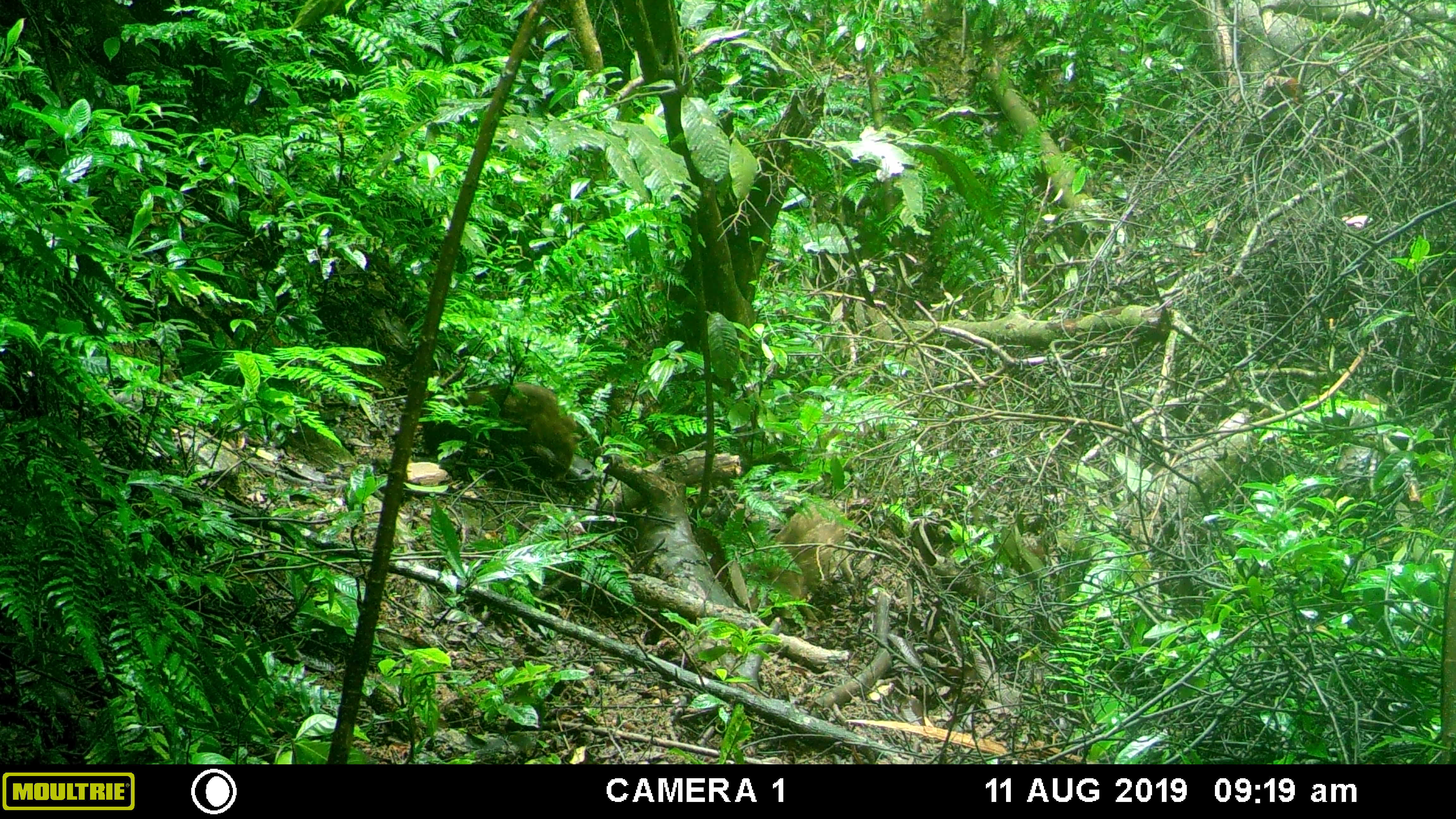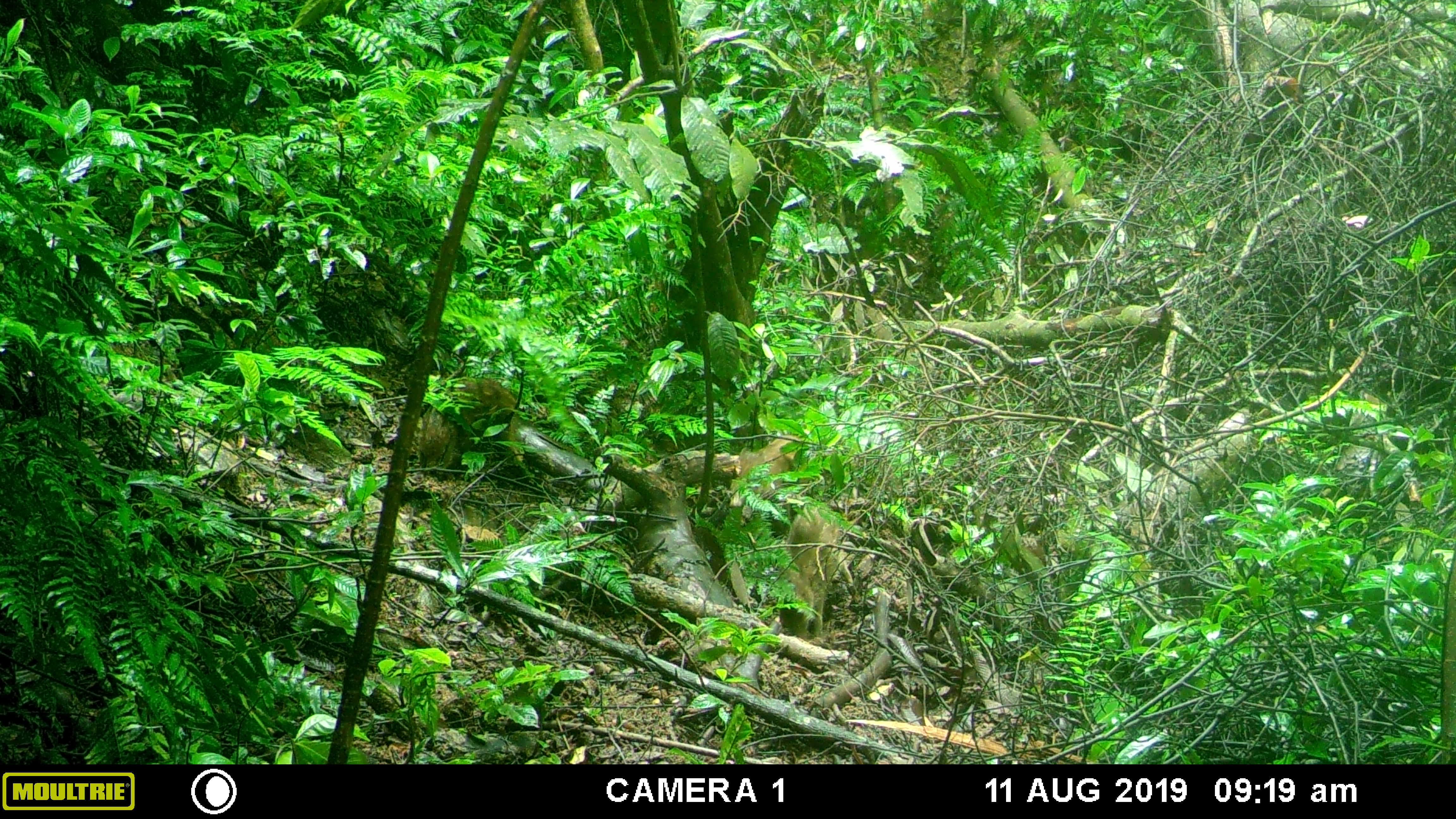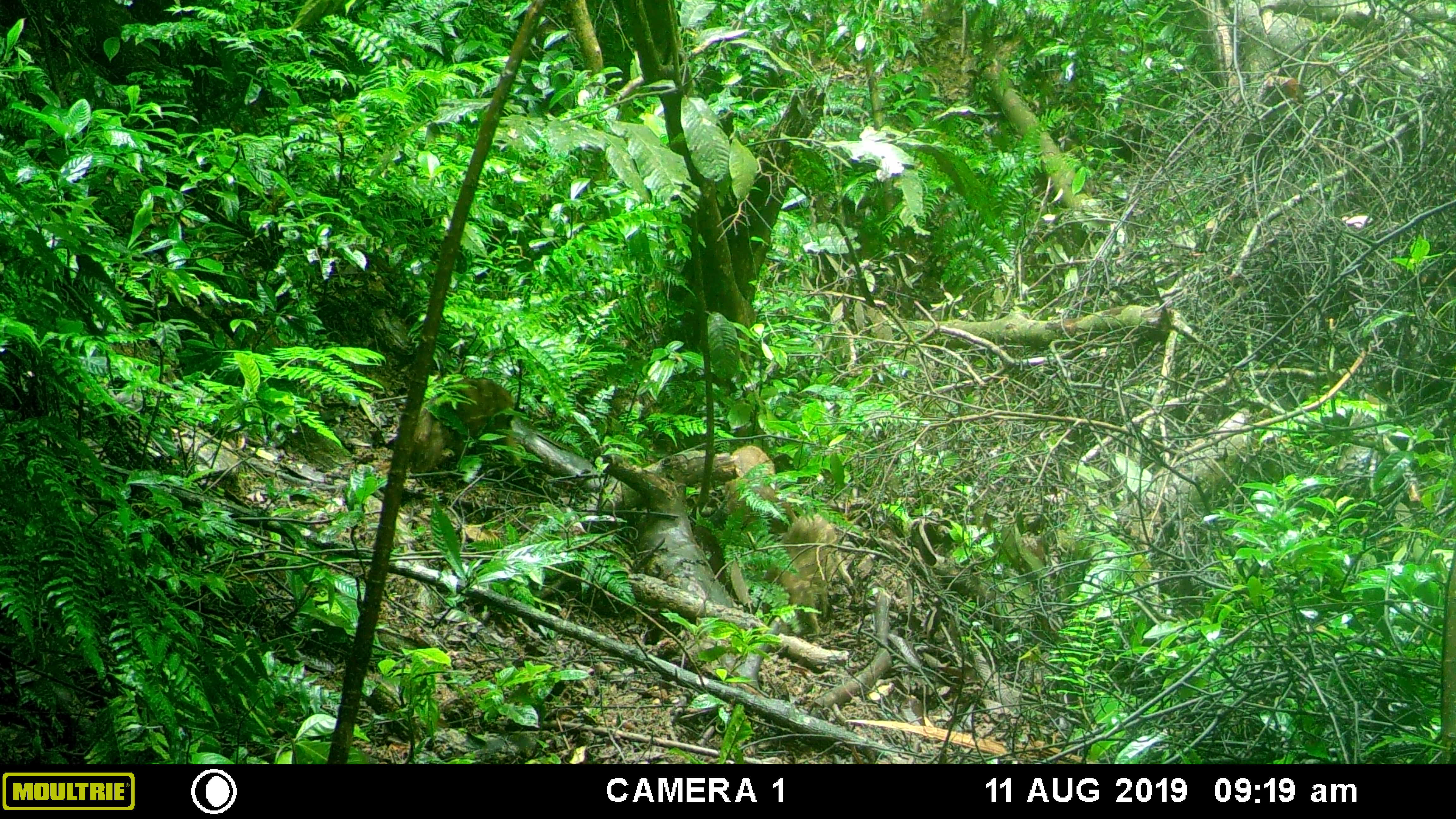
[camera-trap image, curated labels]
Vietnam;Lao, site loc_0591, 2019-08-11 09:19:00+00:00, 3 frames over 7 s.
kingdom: Animalia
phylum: Chordata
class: Mammalia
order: Artiodactyla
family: Suidae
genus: Sus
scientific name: Sus scrofa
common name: eurasian wild pig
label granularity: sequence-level